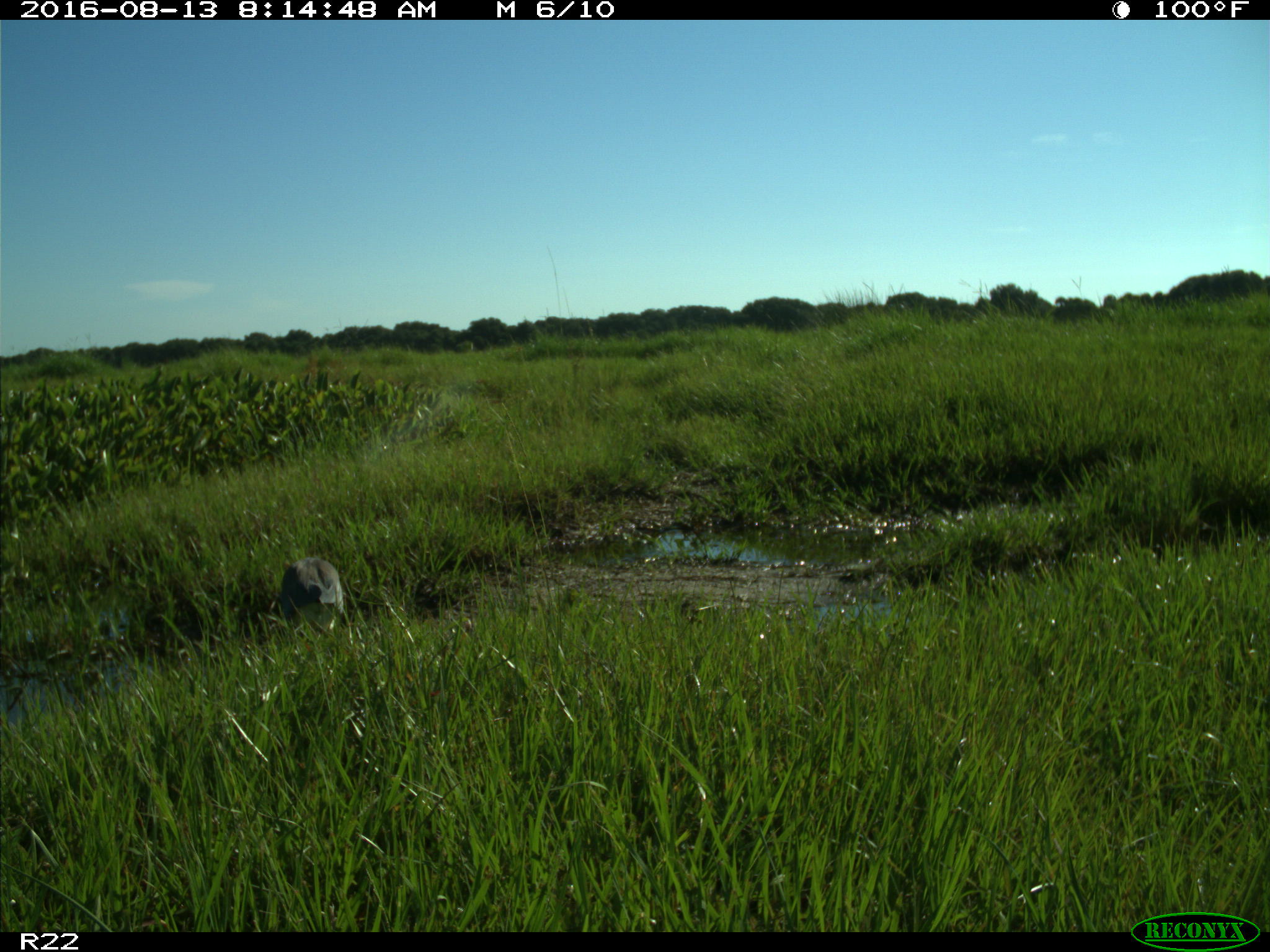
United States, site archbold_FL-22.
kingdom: Animalia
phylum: Chordata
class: Aves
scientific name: Aves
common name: birds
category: unidentified bird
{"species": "unidentified bird (birds) (Aves)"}